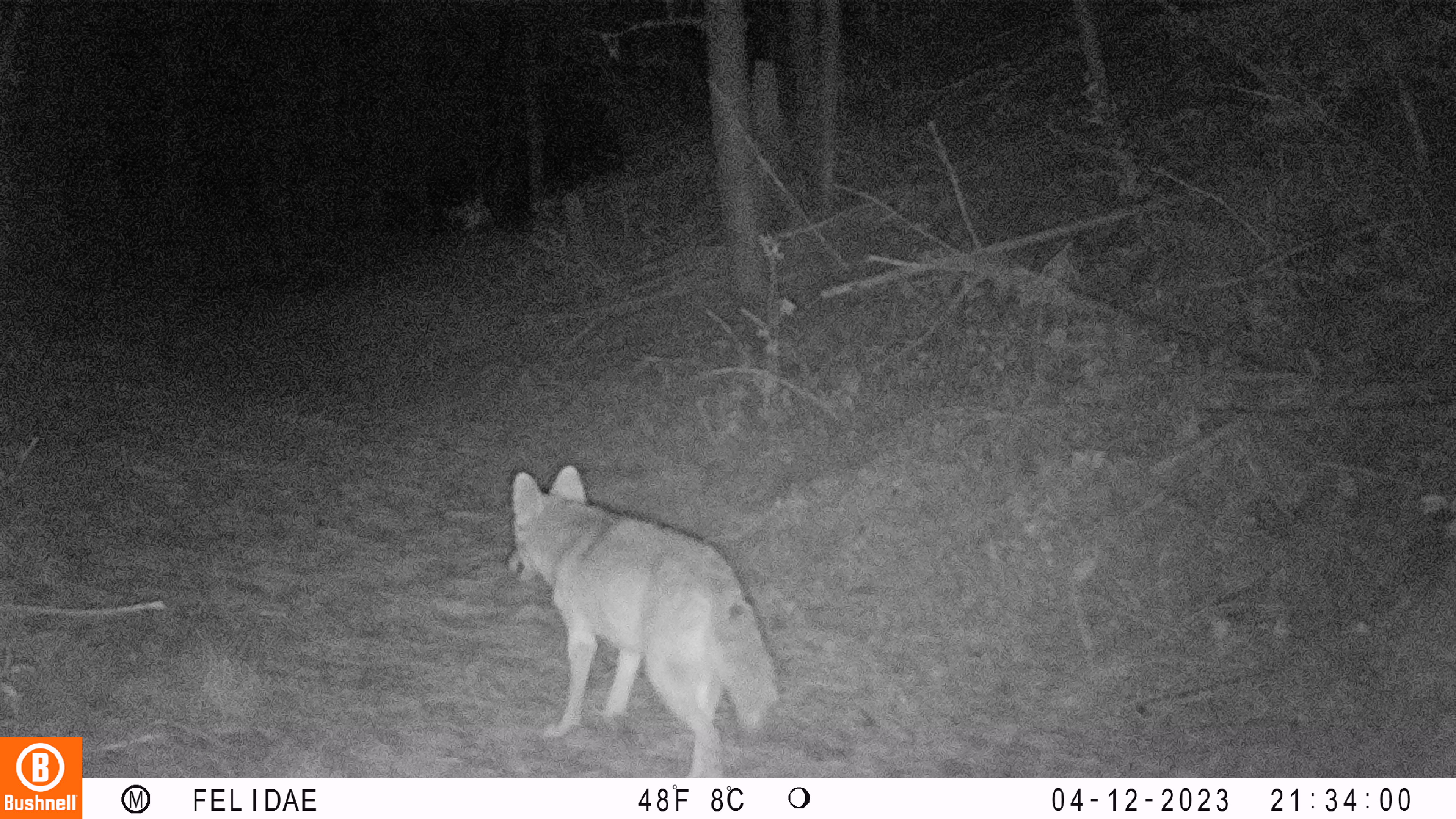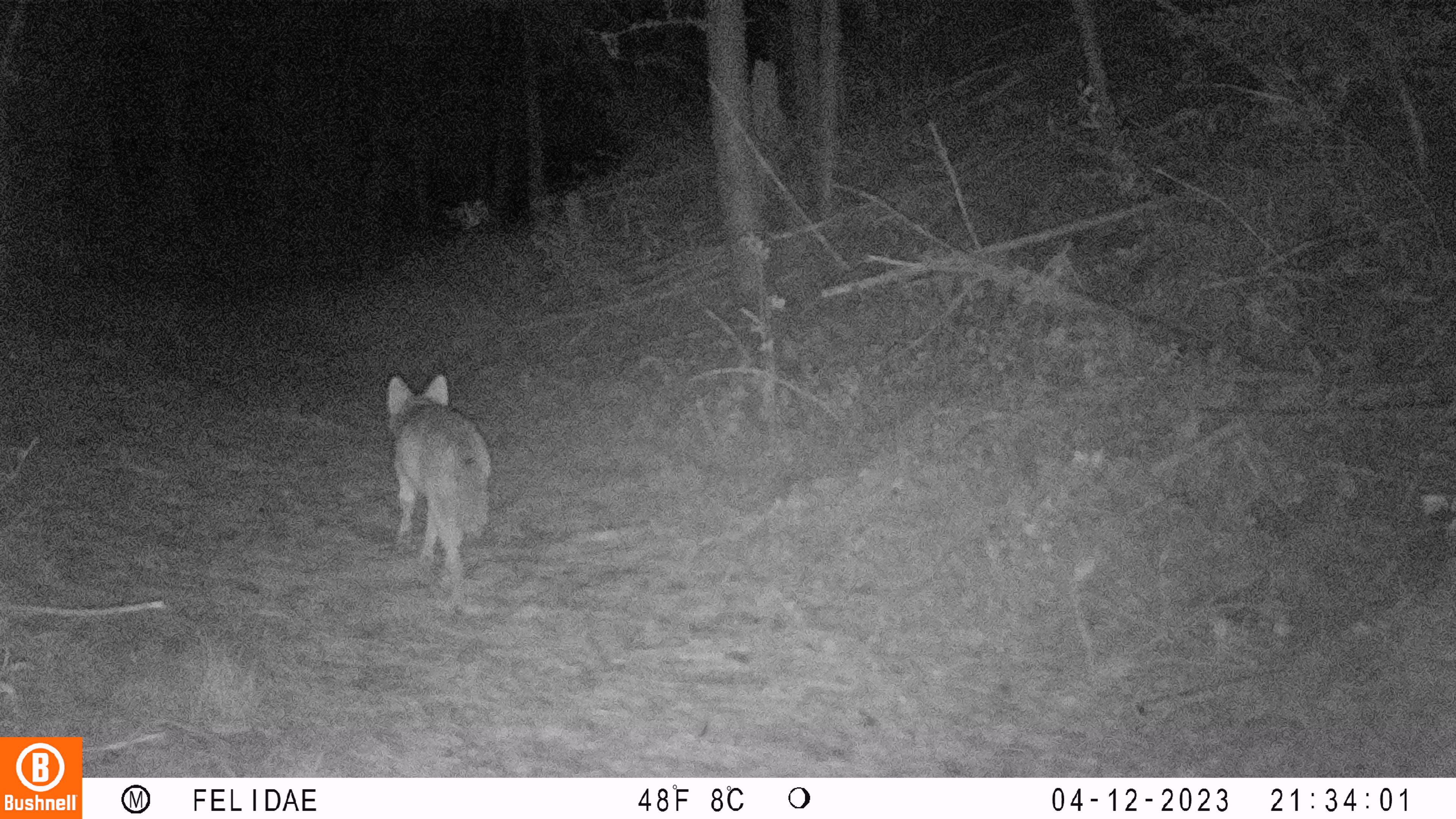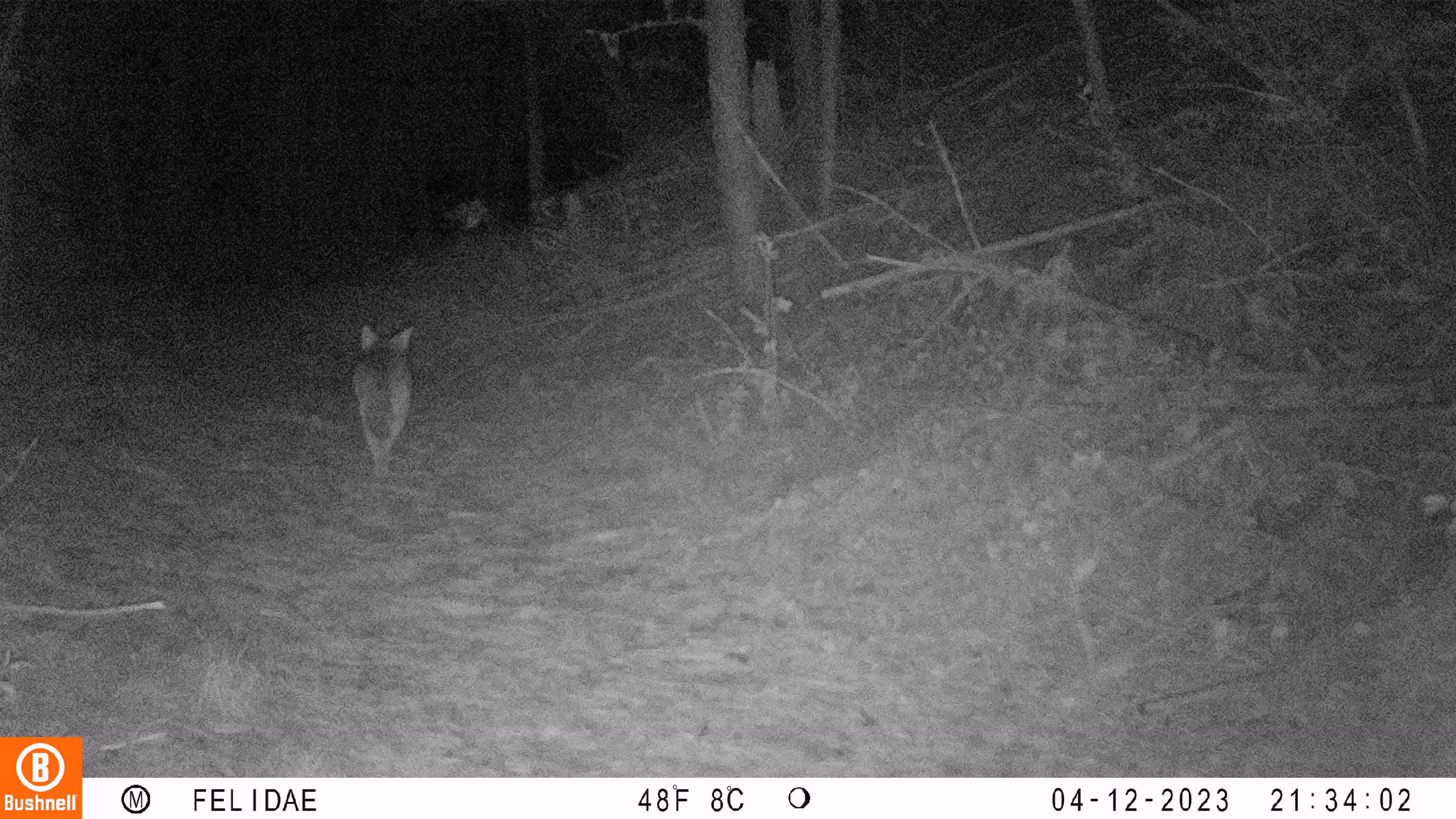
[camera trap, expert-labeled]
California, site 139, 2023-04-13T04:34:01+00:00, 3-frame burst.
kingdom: Animalia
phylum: Chordata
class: Mammalia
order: Carnivora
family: Canidae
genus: Canis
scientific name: Canis latrans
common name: coyote